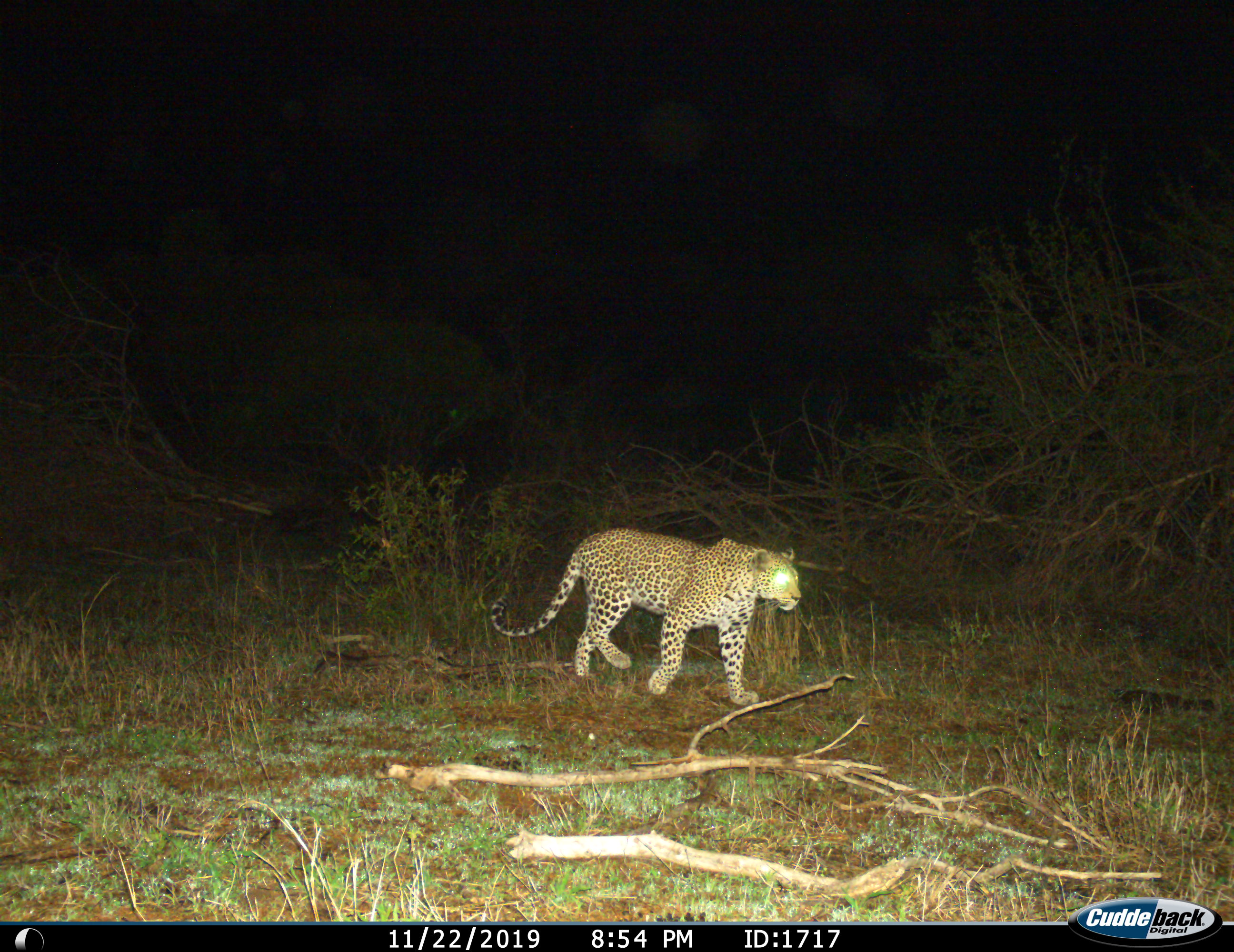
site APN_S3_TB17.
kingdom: Animalia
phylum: Chordata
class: Mammalia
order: Carnivora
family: Felidae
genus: Panthera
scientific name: Panthera pardus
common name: leopard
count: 1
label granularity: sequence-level